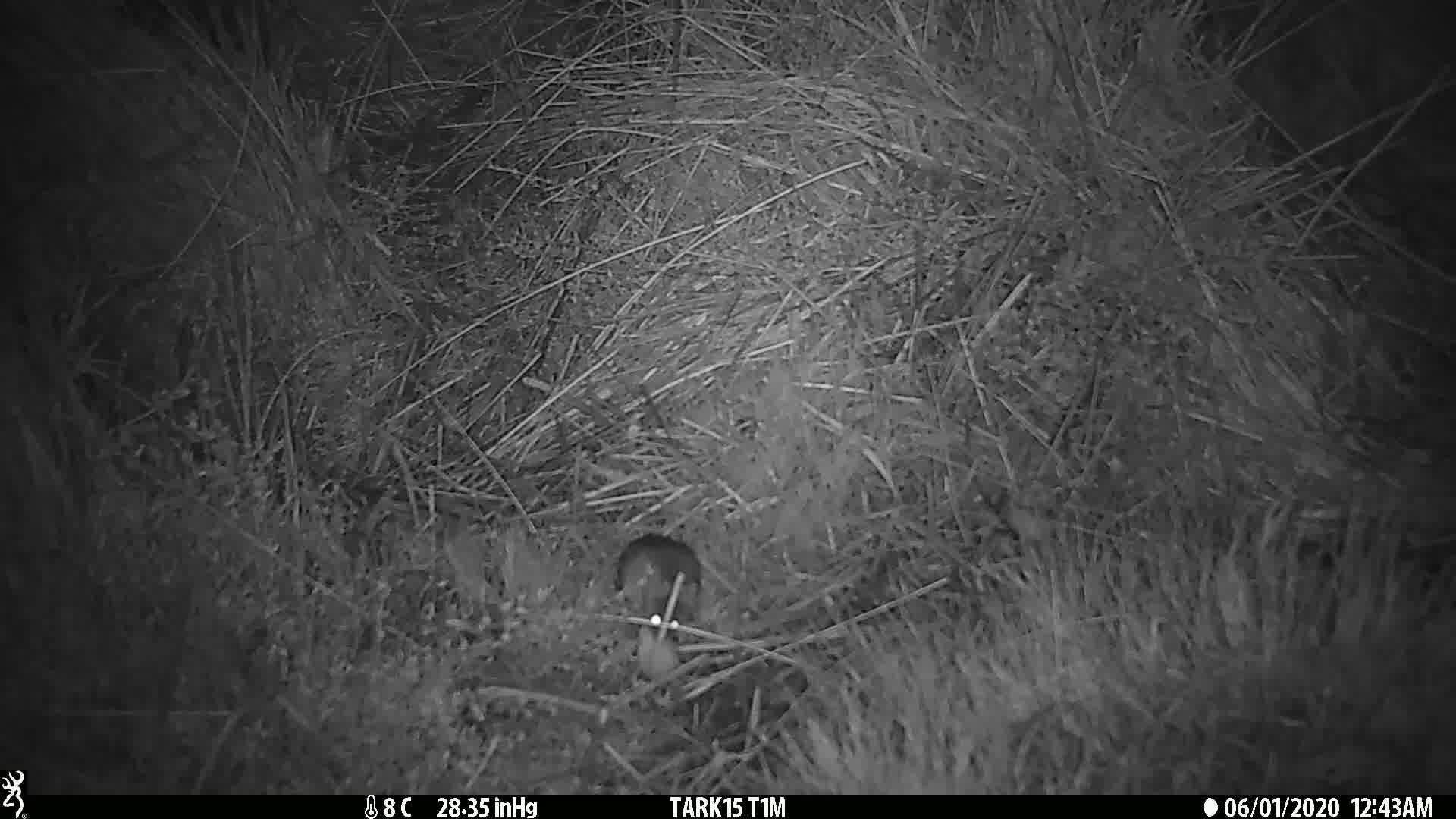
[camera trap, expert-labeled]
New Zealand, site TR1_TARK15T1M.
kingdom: Animalia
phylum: Chordata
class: Mammalia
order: Rodentia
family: Muridae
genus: Mus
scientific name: Mus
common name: mouse